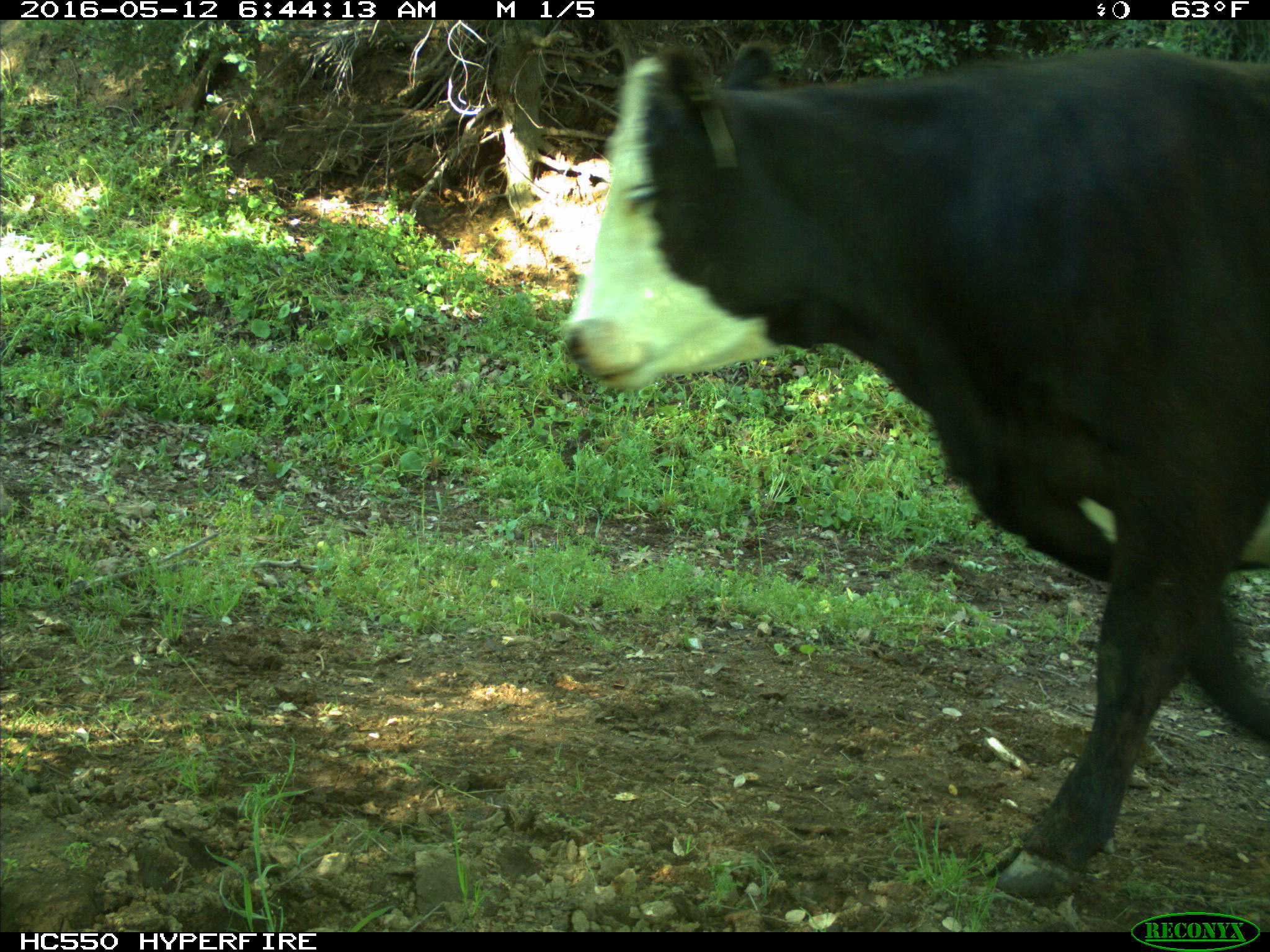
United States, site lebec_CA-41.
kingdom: Animalia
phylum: Chordata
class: Mammalia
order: Artiodactyla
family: Bovidae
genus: Bos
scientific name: Bos taurus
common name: domestic cow